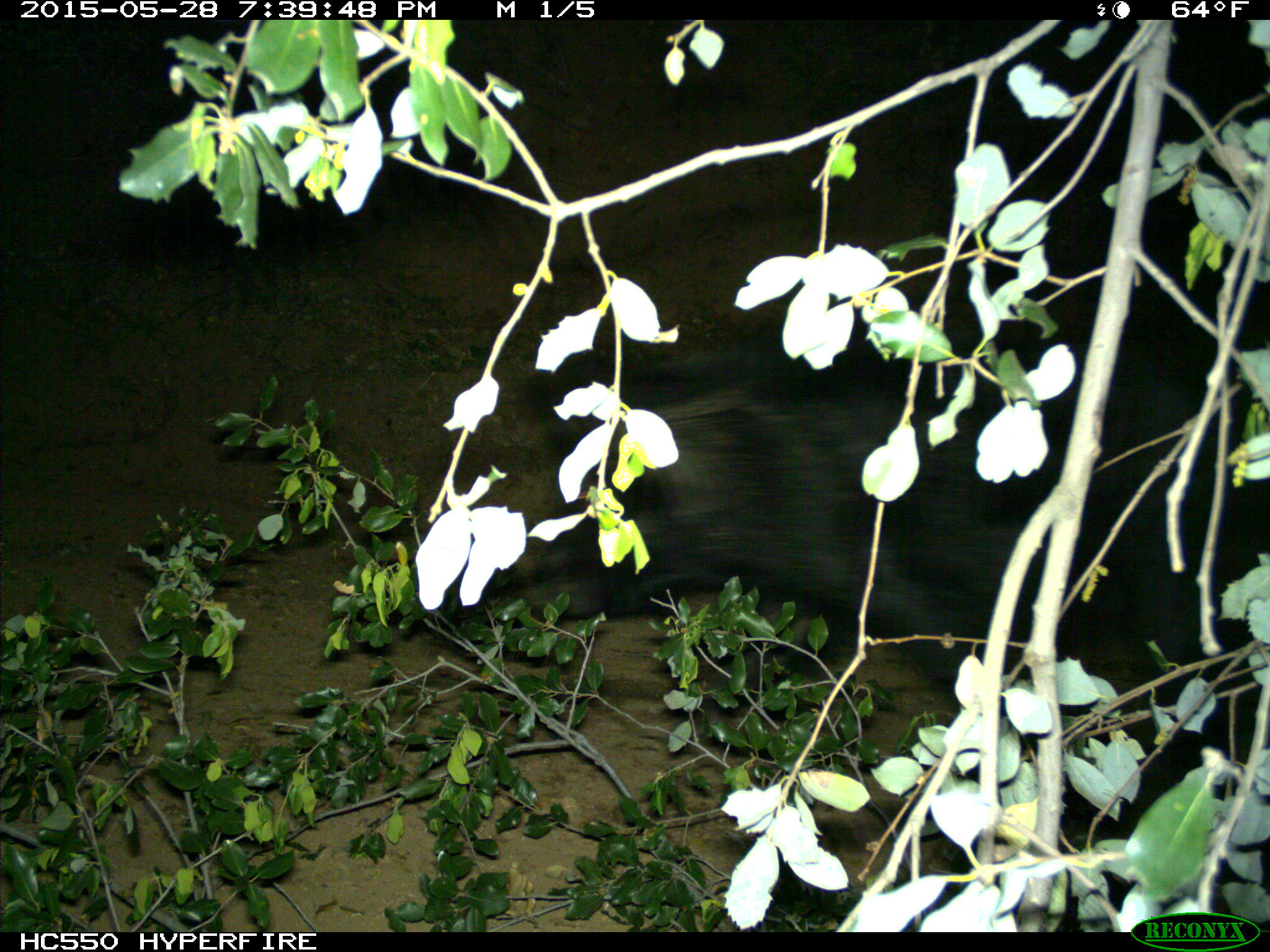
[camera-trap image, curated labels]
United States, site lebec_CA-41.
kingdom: Animalia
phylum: Chordata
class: Mammalia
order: Artiodactyla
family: Suidae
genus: Sus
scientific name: Sus scrofa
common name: wild boar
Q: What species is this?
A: Sus scrofa (wild boar).